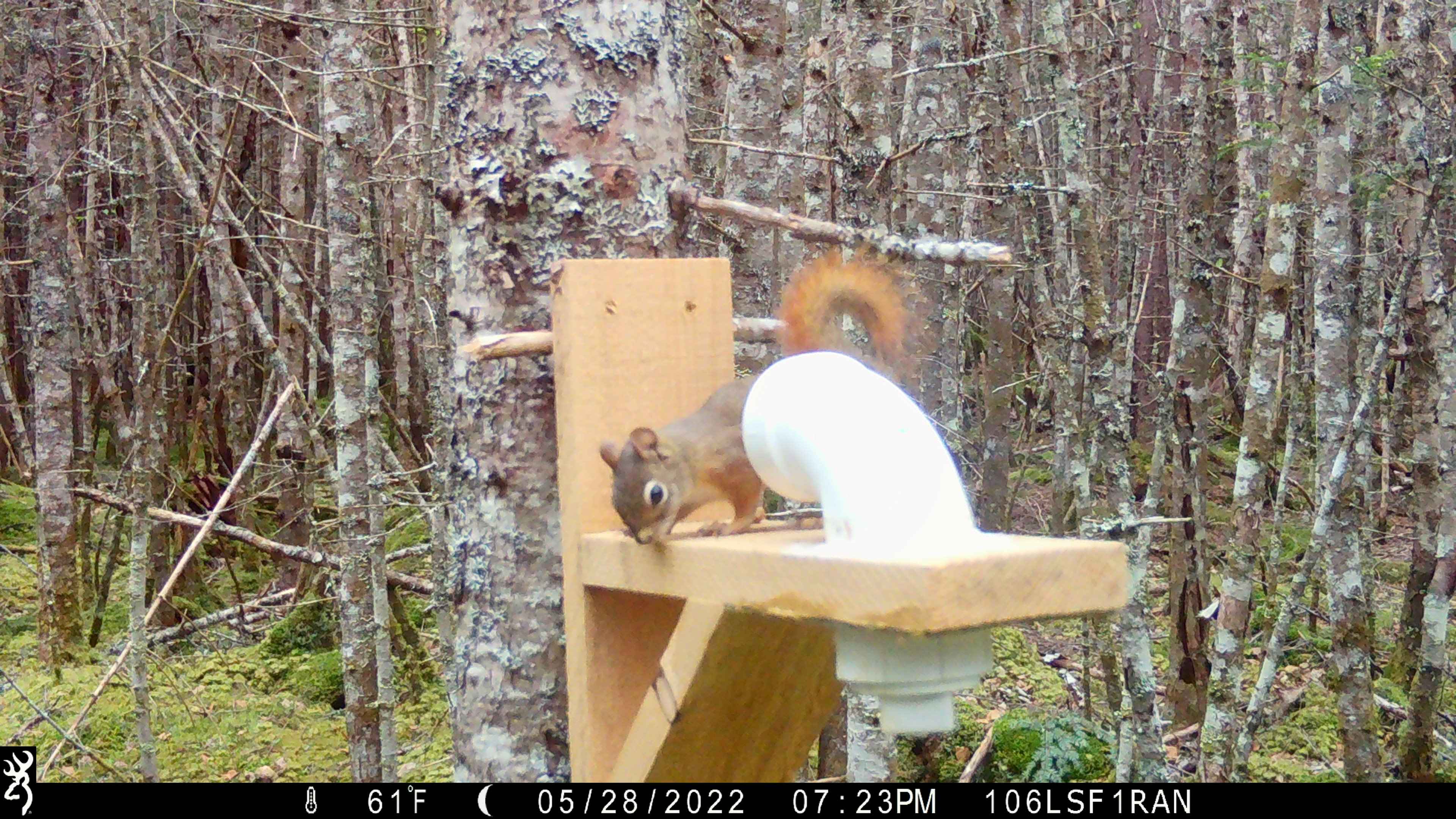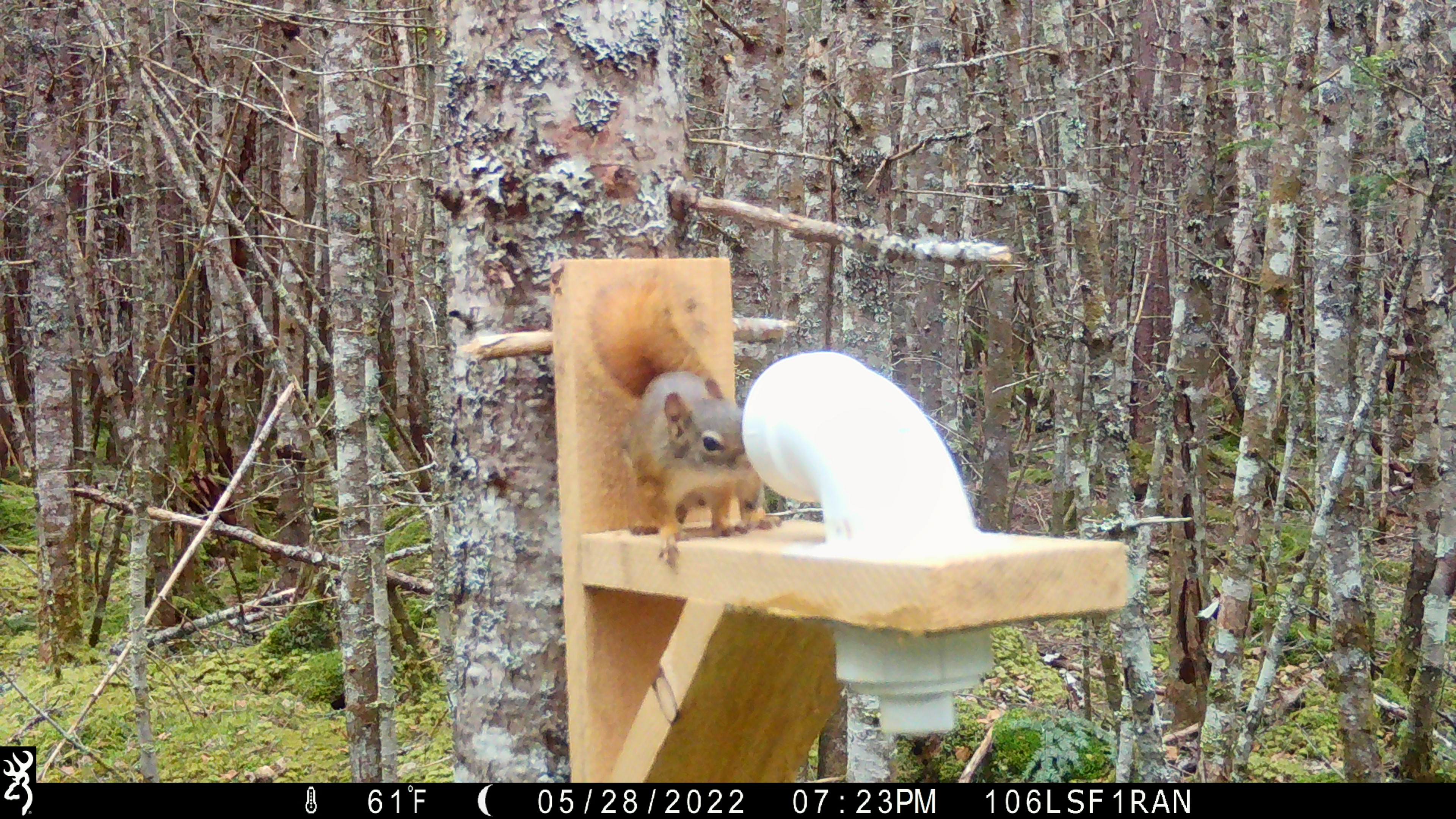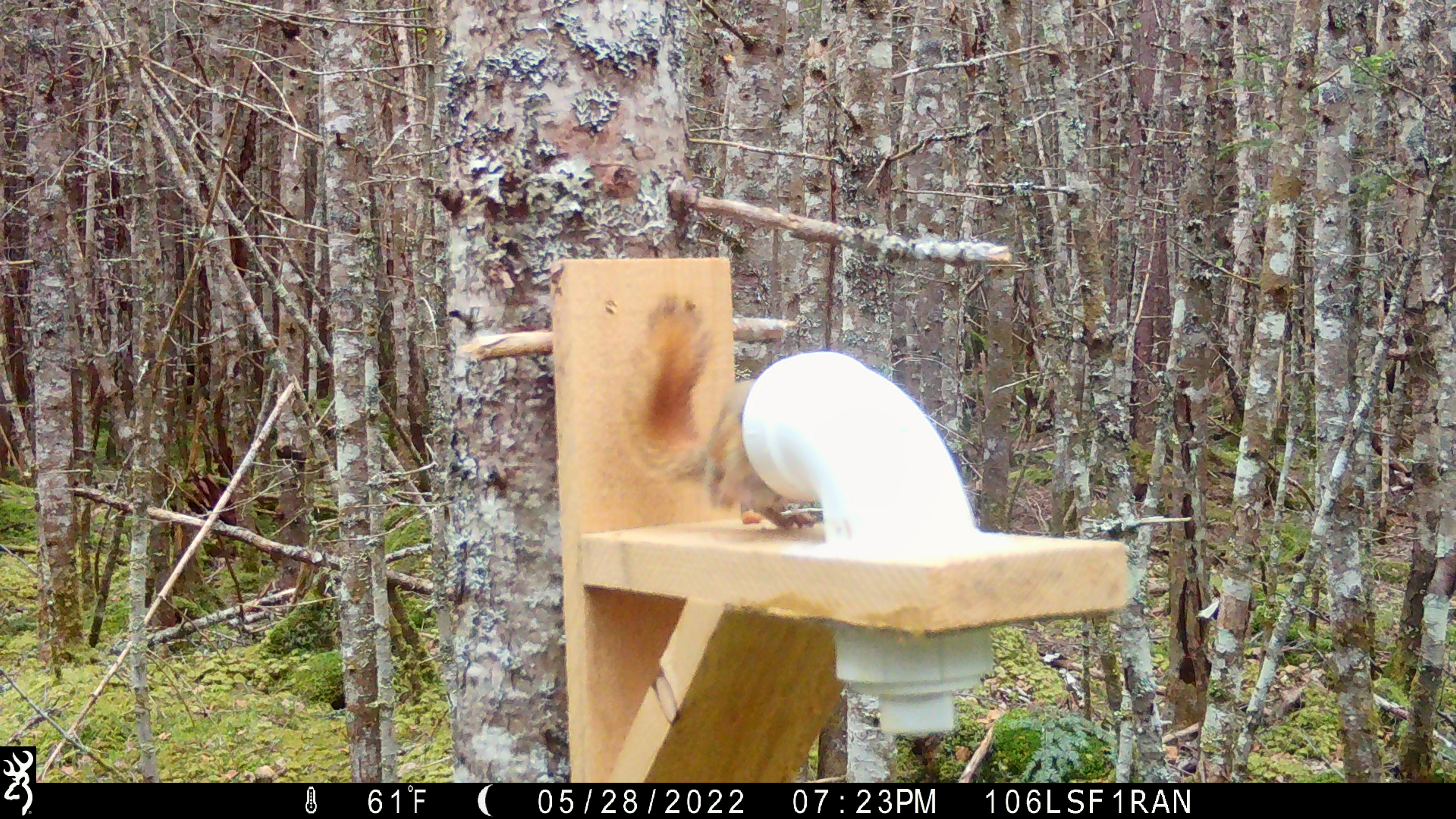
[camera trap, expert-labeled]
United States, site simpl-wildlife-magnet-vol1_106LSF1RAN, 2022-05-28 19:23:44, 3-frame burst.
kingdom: Animalia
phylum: Chordata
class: Mammalia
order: Rodentia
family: Sciuridae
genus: Tamiasciurus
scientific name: Tamiasciurus hudsonicus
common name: red squirrel